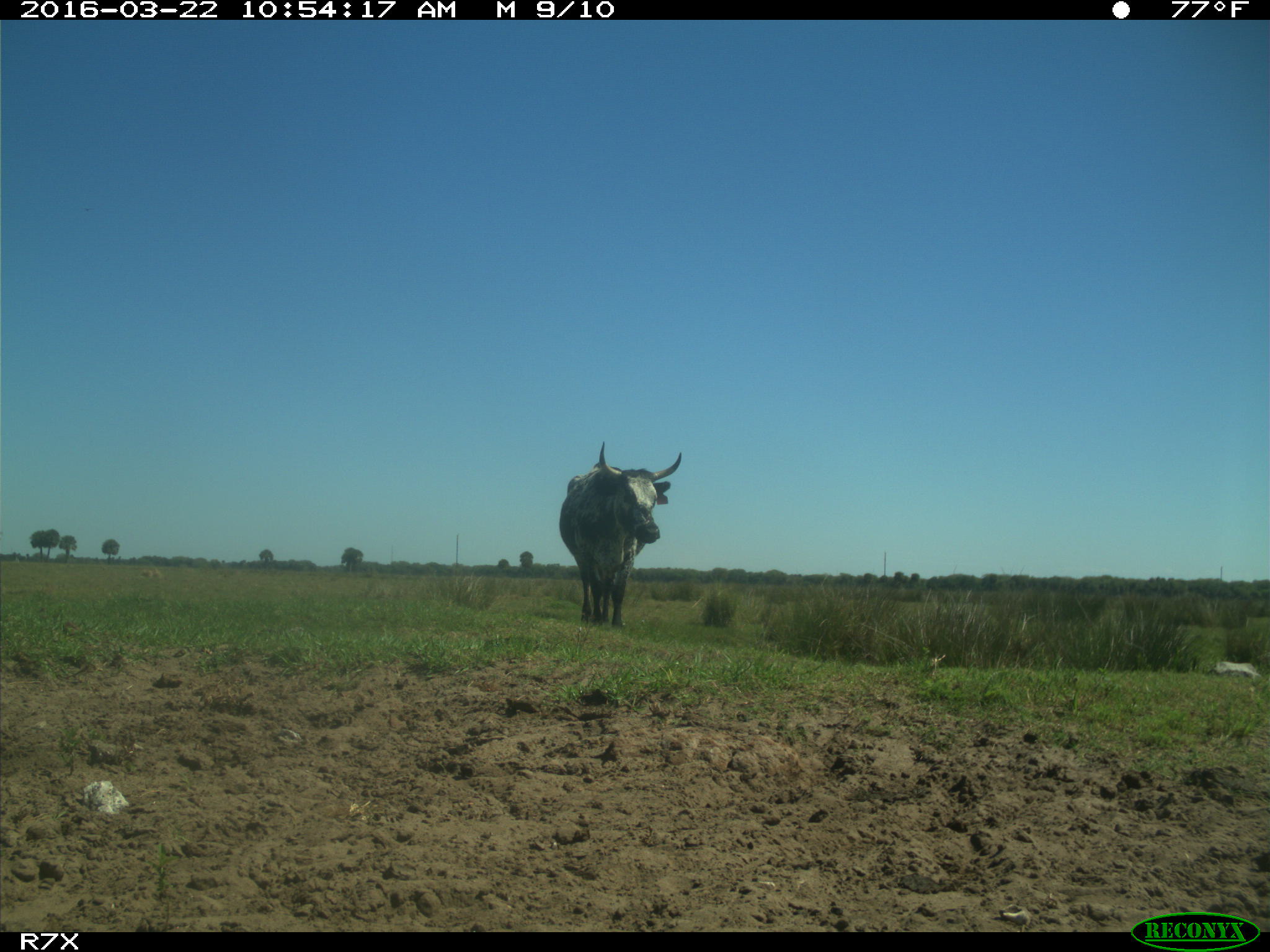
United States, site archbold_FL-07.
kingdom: Animalia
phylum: Chordata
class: Mammalia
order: Artiodactyla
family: Bovidae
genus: Bos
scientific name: Bos taurus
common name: domestic cow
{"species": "Bos taurus (domestic cow)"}